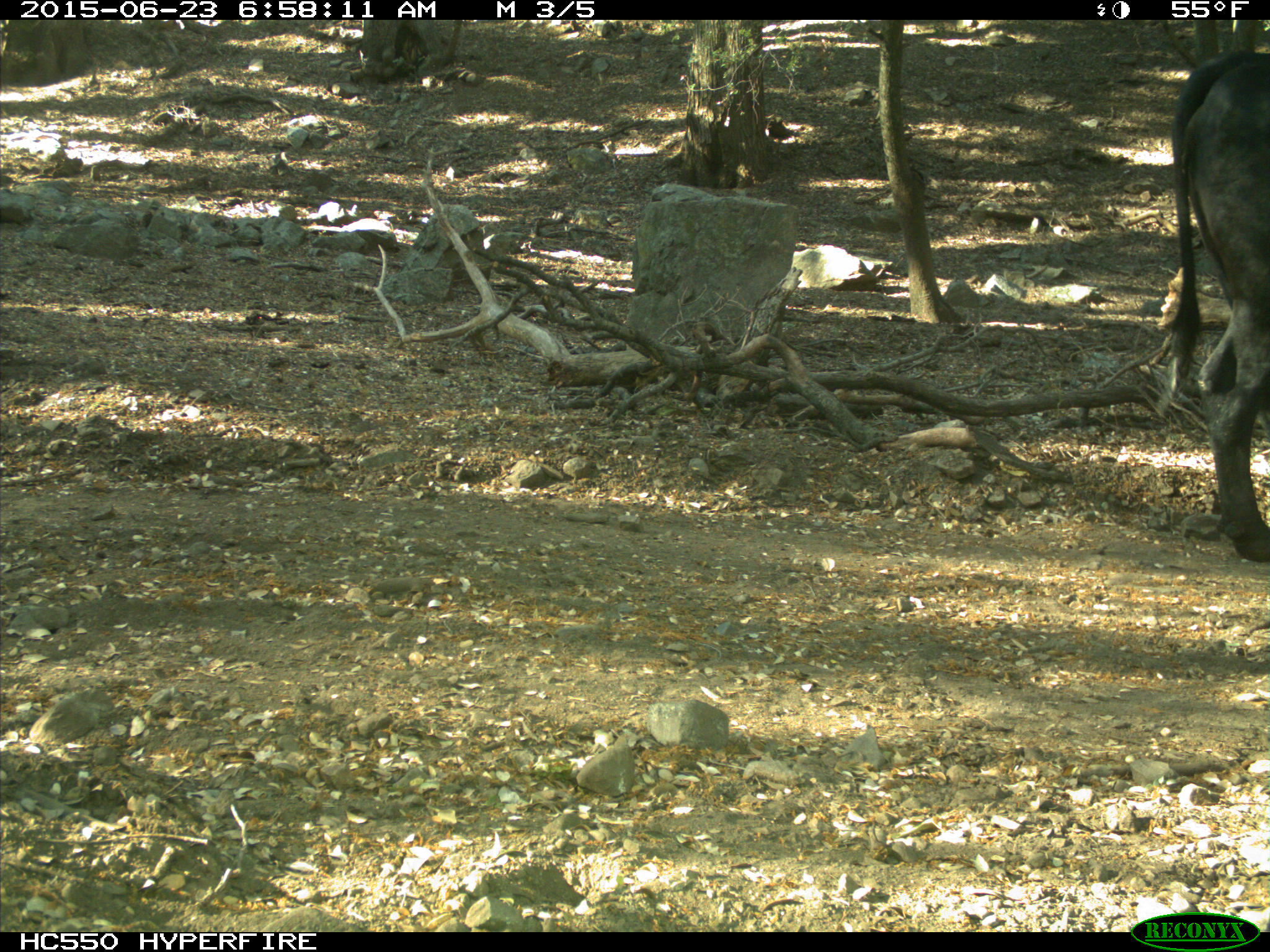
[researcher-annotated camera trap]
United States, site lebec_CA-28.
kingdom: Animalia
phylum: Chordata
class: Mammalia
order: Artiodactyla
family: Bovidae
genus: Bos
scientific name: Bos taurus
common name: domestic cow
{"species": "Bos taurus (domestic cow)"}